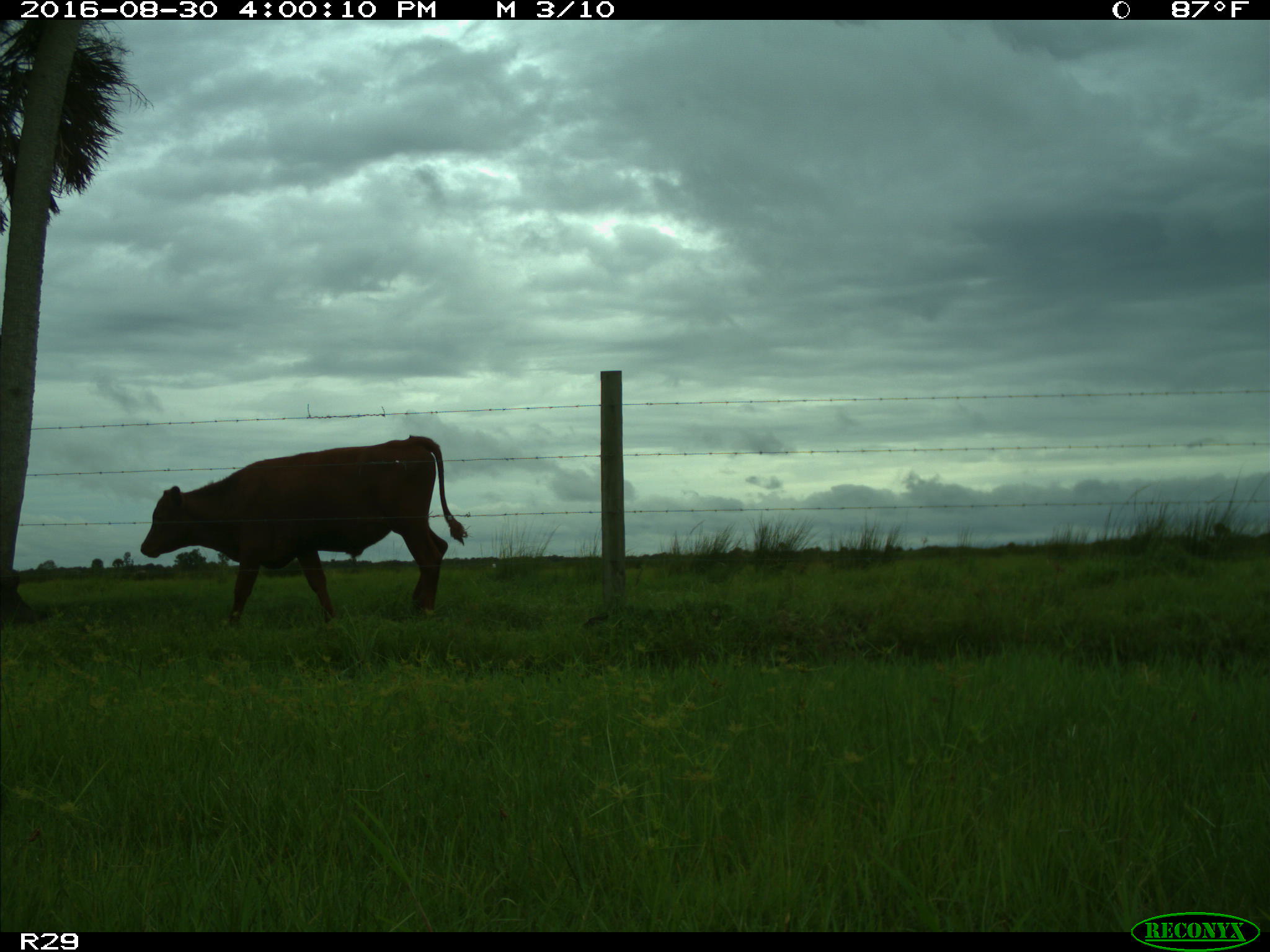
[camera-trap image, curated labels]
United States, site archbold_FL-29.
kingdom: Animalia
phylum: Chordata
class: Mammalia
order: Artiodactyla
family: Bovidae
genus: Bos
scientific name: Bos taurus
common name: domestic cow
Bos taurus (domestic cow).